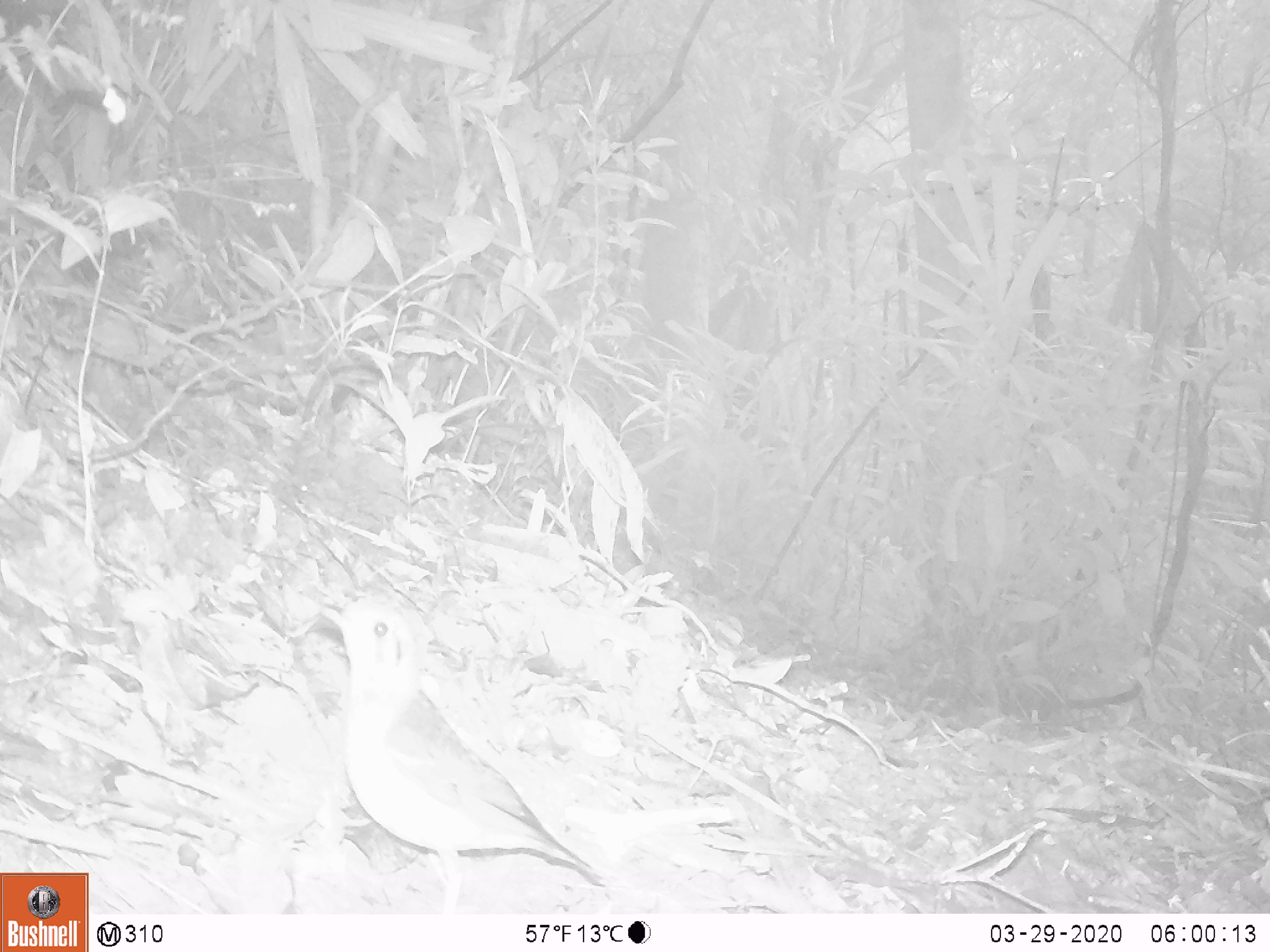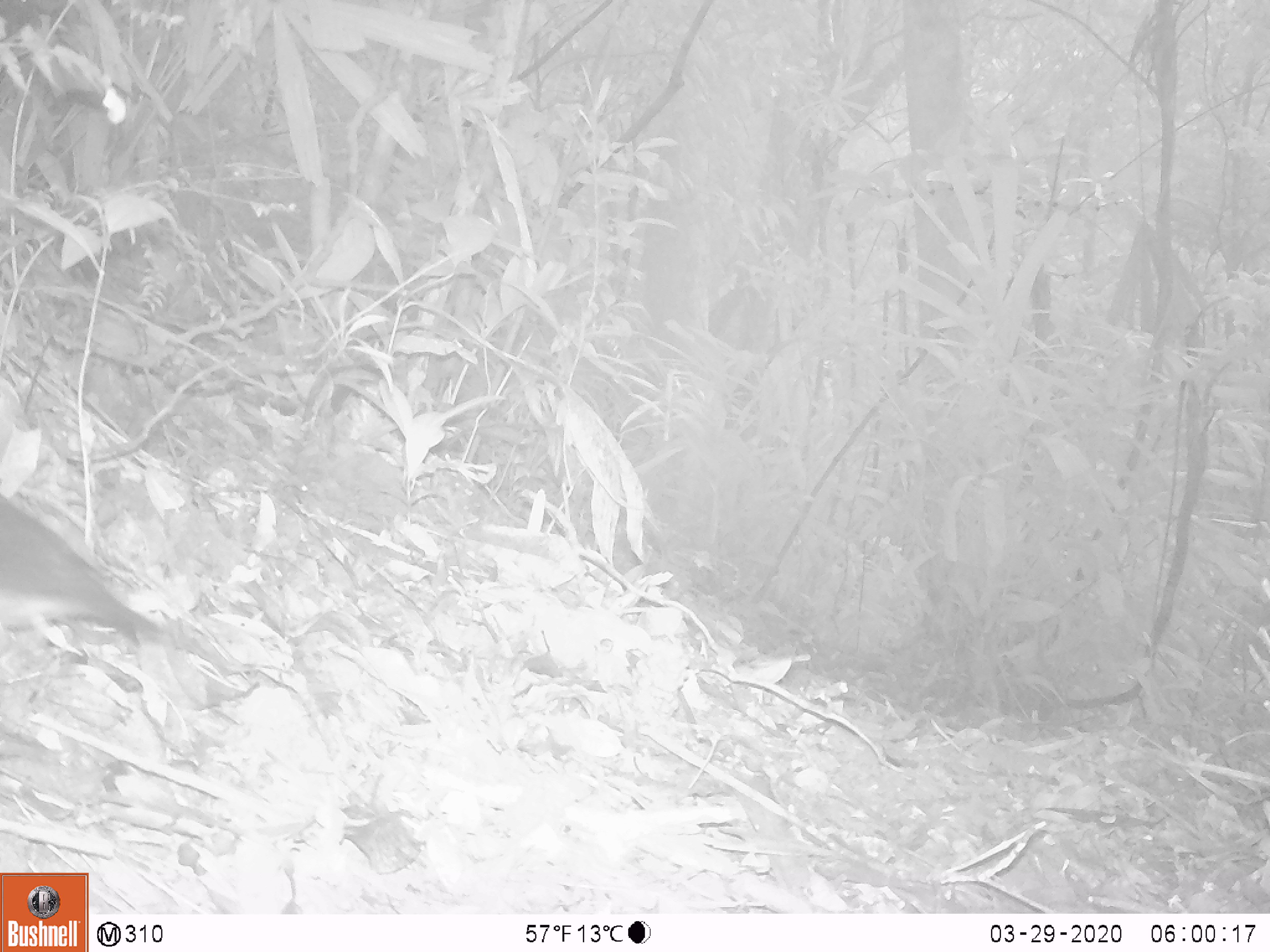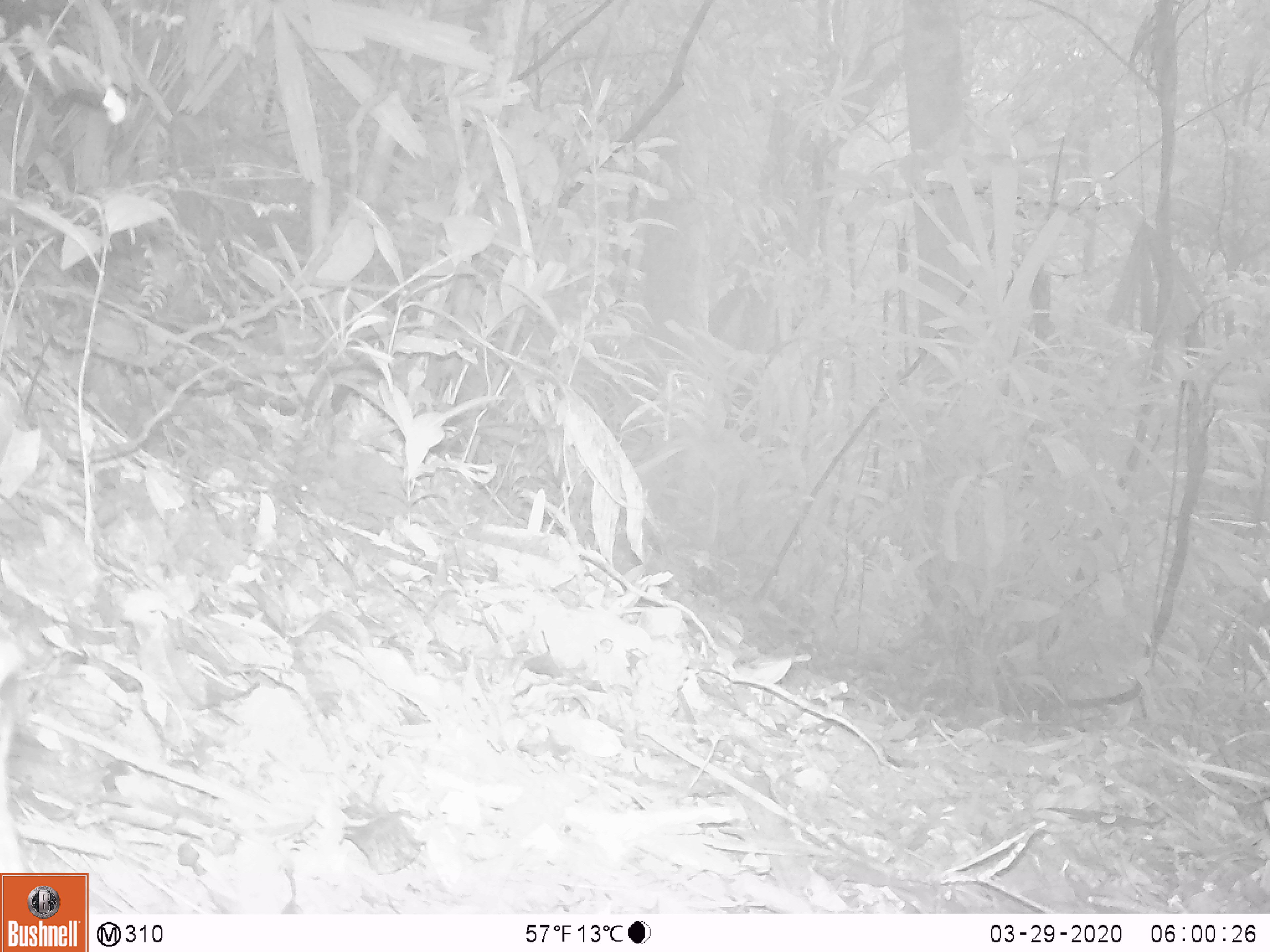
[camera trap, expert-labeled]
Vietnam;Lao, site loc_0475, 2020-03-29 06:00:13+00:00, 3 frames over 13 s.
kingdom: Animalia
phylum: Chordata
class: Aves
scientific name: Aves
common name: bird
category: unidentified bird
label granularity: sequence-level